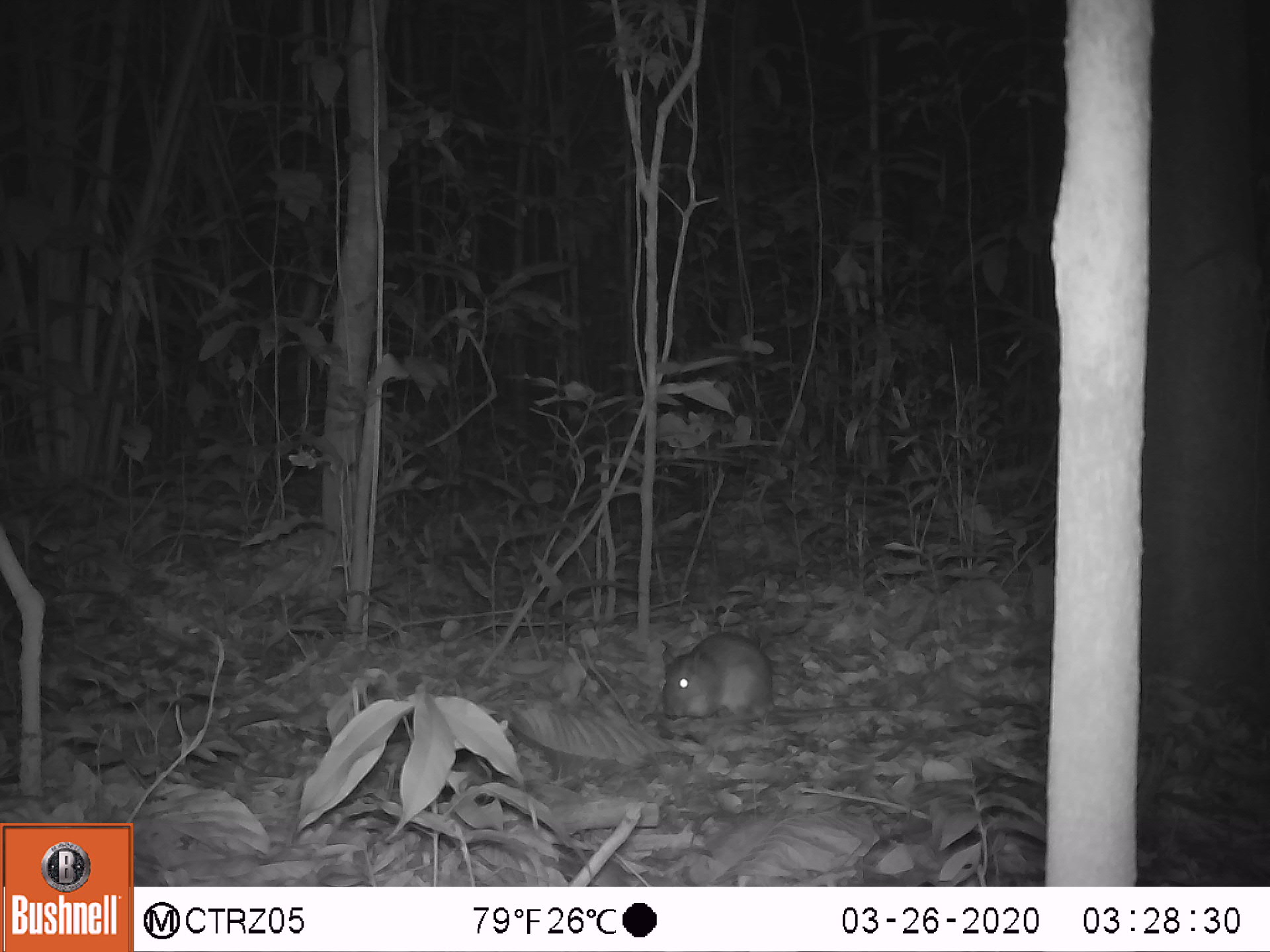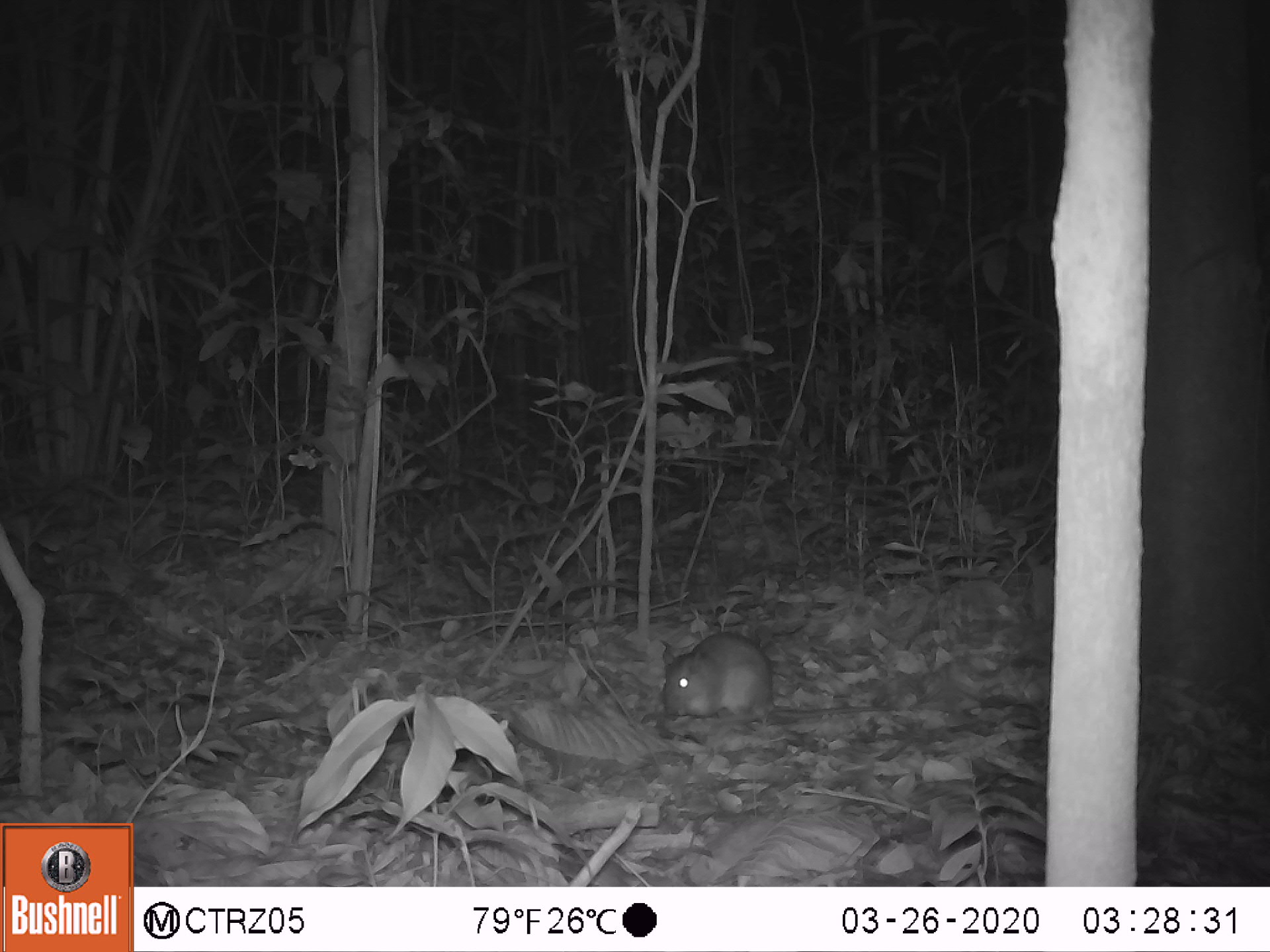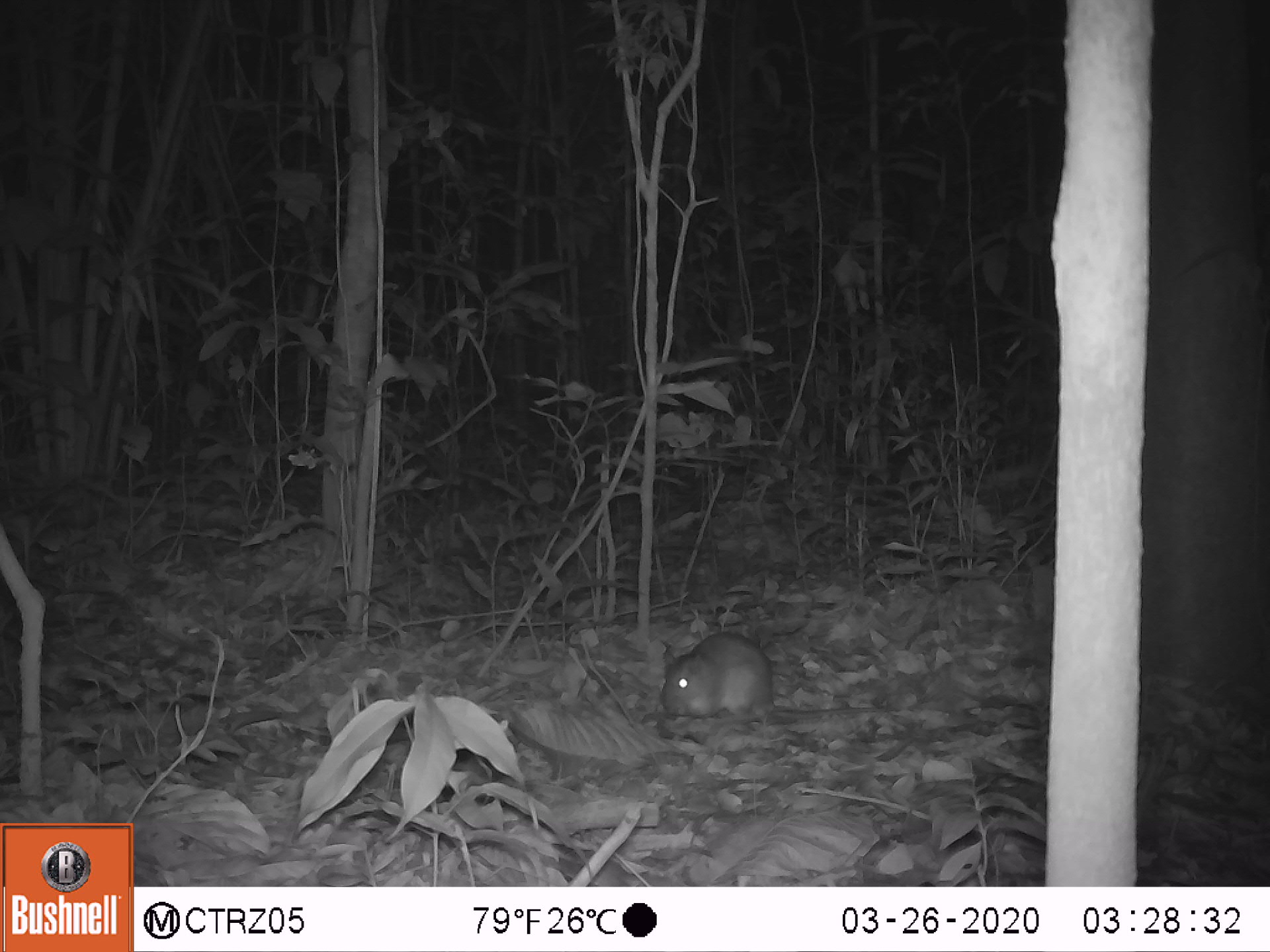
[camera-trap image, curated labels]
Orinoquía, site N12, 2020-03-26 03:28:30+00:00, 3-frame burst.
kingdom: Animalia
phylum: Chordata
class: Mammalia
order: Rodentia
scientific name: Rodentia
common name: rodent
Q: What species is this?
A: Rodent (Rodentia).